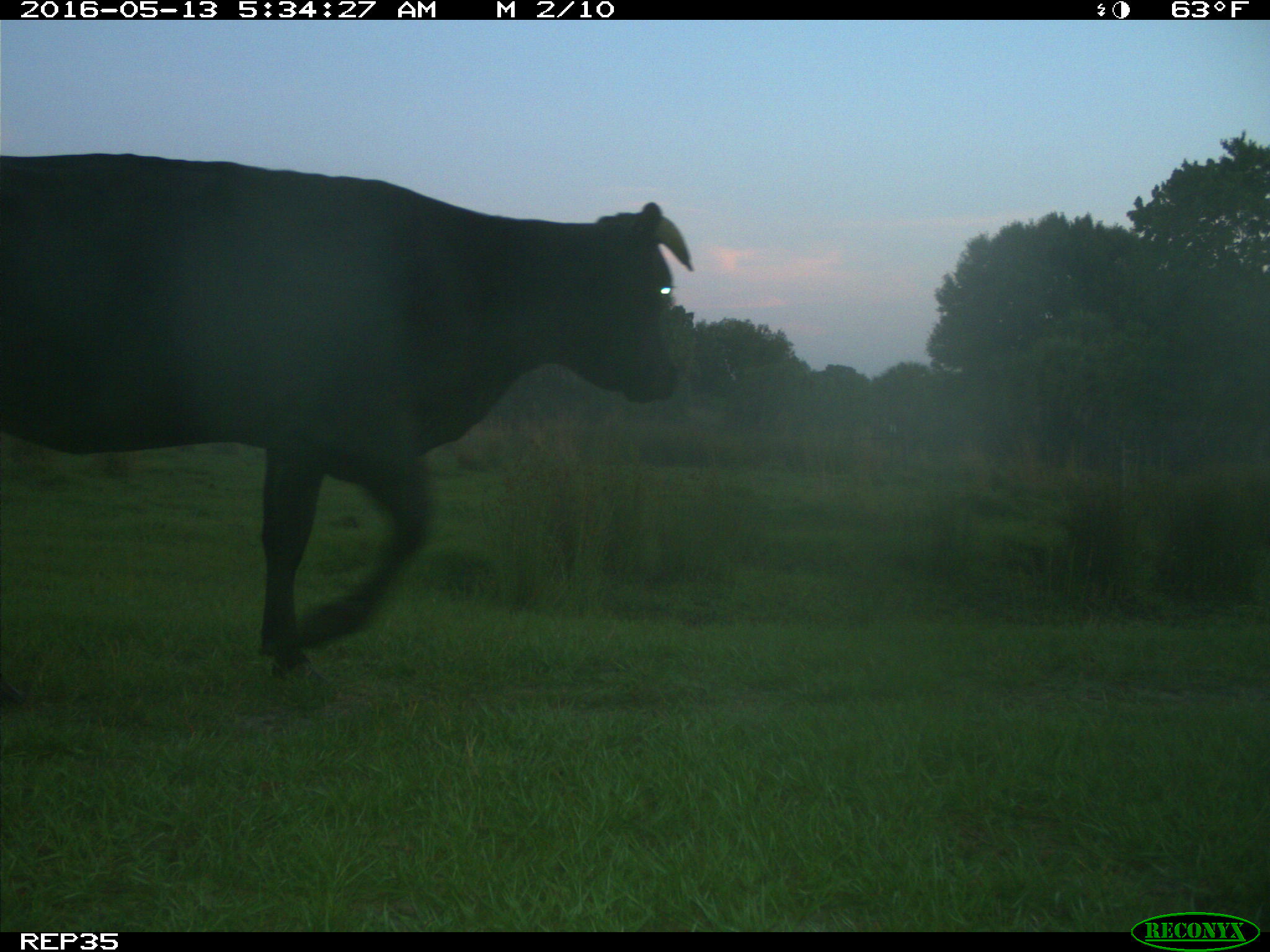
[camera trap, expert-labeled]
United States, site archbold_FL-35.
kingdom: Animalia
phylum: Chordata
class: Mammalia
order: Artiodactyla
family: Bovidae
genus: Bos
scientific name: Bos taurus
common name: domestic cow